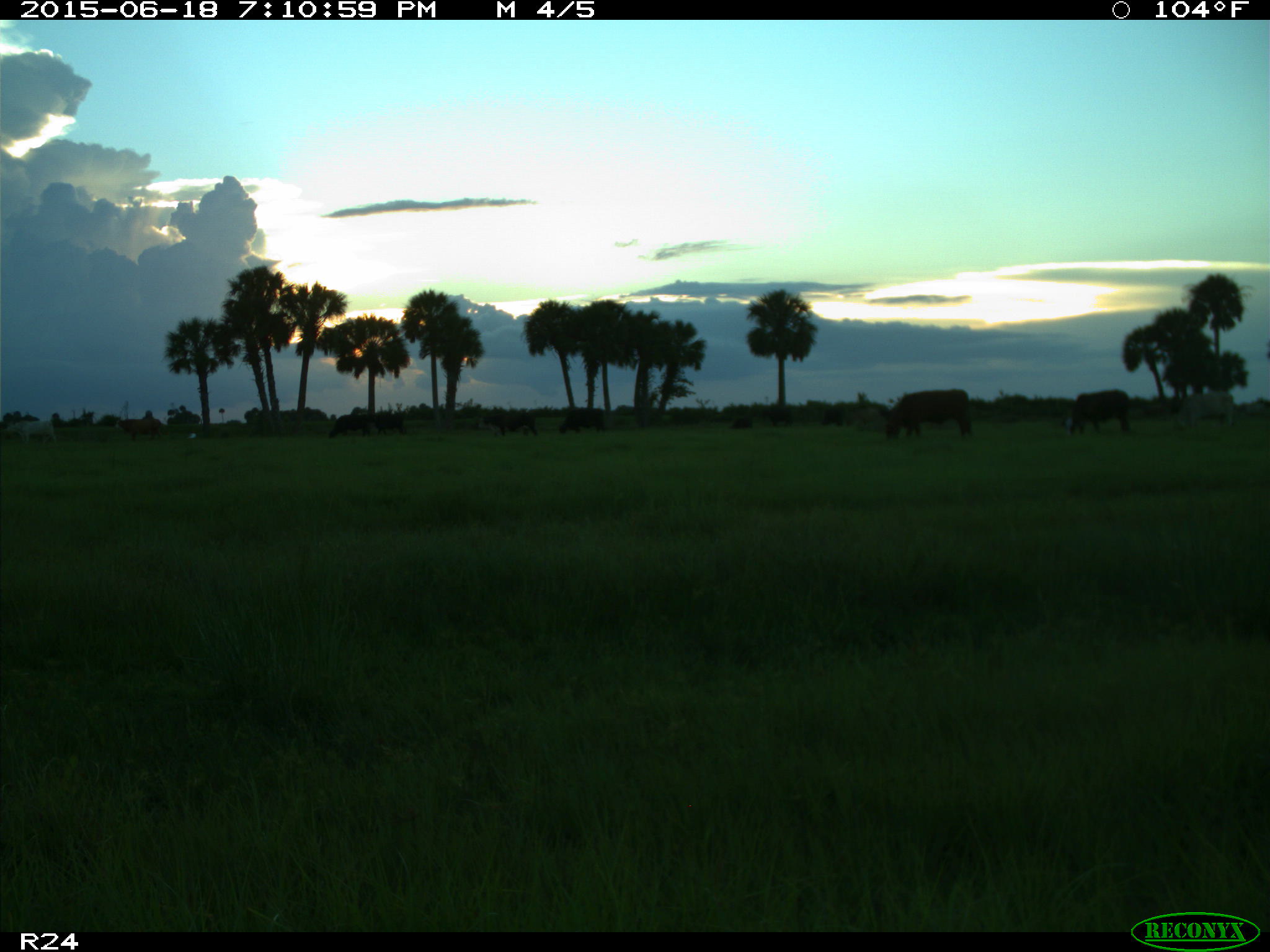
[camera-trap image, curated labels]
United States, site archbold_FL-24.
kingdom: Animalia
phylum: Chordata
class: Mammalia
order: Artiodactyla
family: Bovidae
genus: Bos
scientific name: Bos taurus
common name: domestic cow